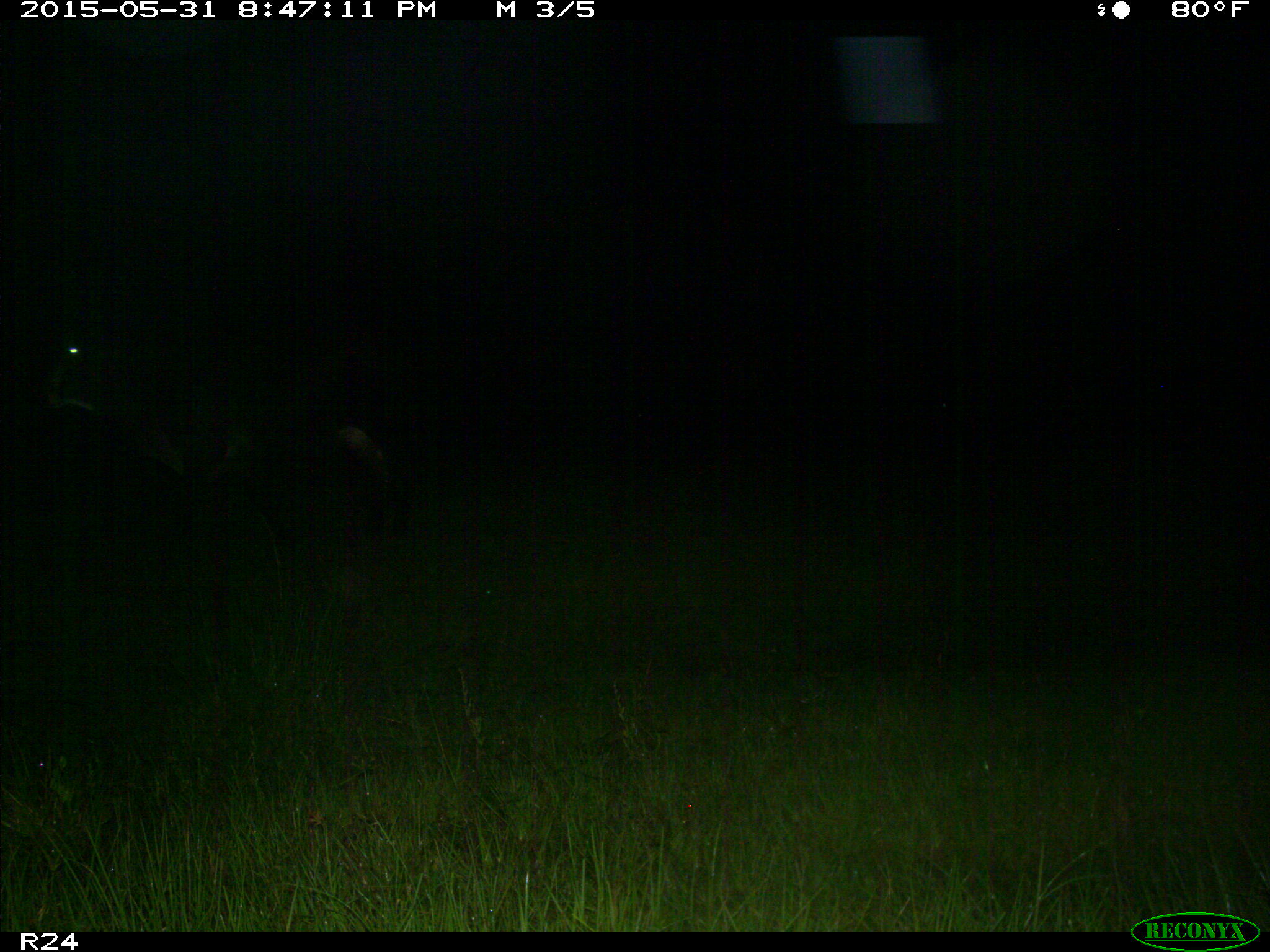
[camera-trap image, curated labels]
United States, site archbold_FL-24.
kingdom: Animalia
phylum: Chordata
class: Mammalia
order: Artiodactyla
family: Bovidae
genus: Bos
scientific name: Bos taurus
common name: domestic cow